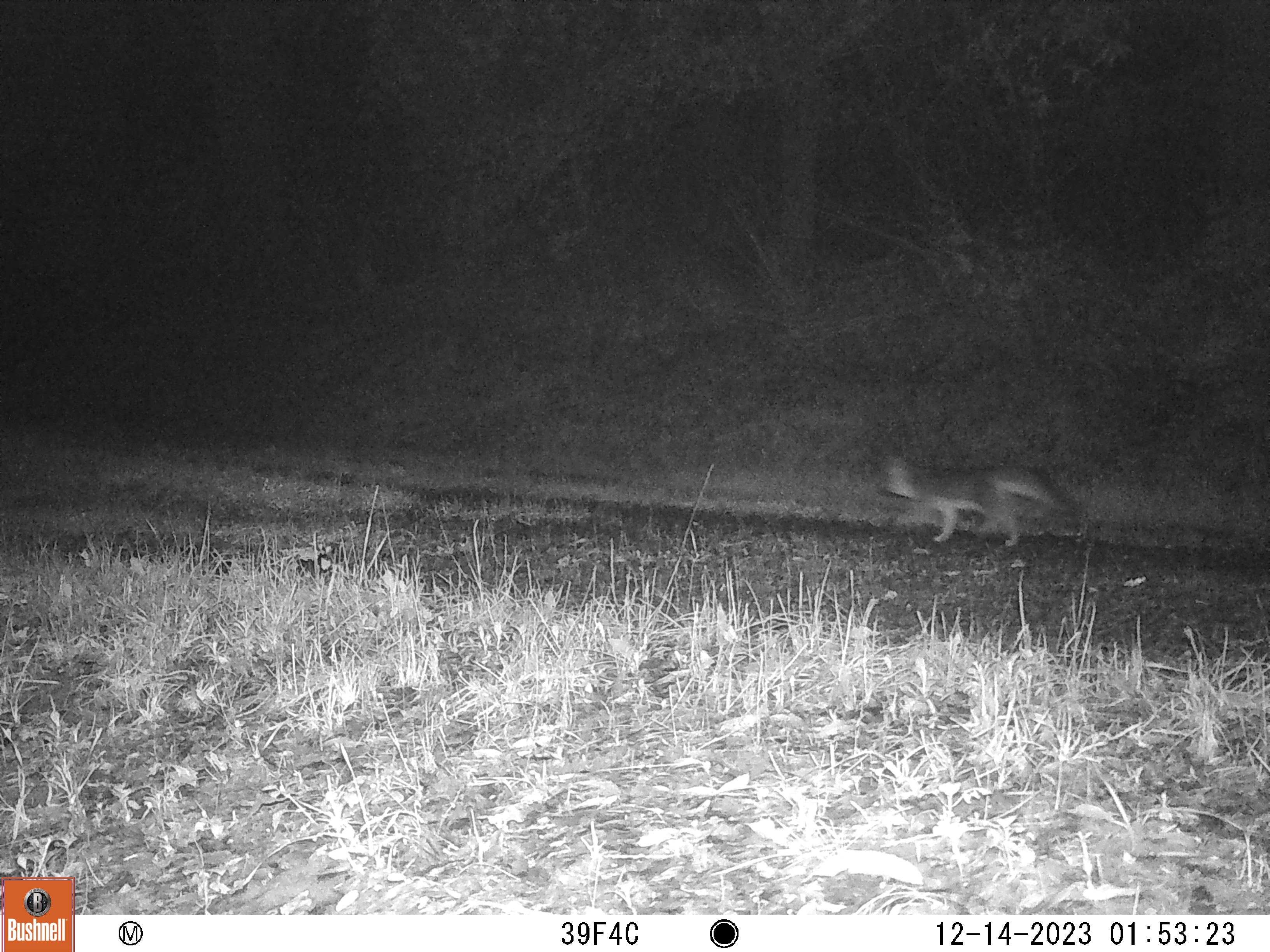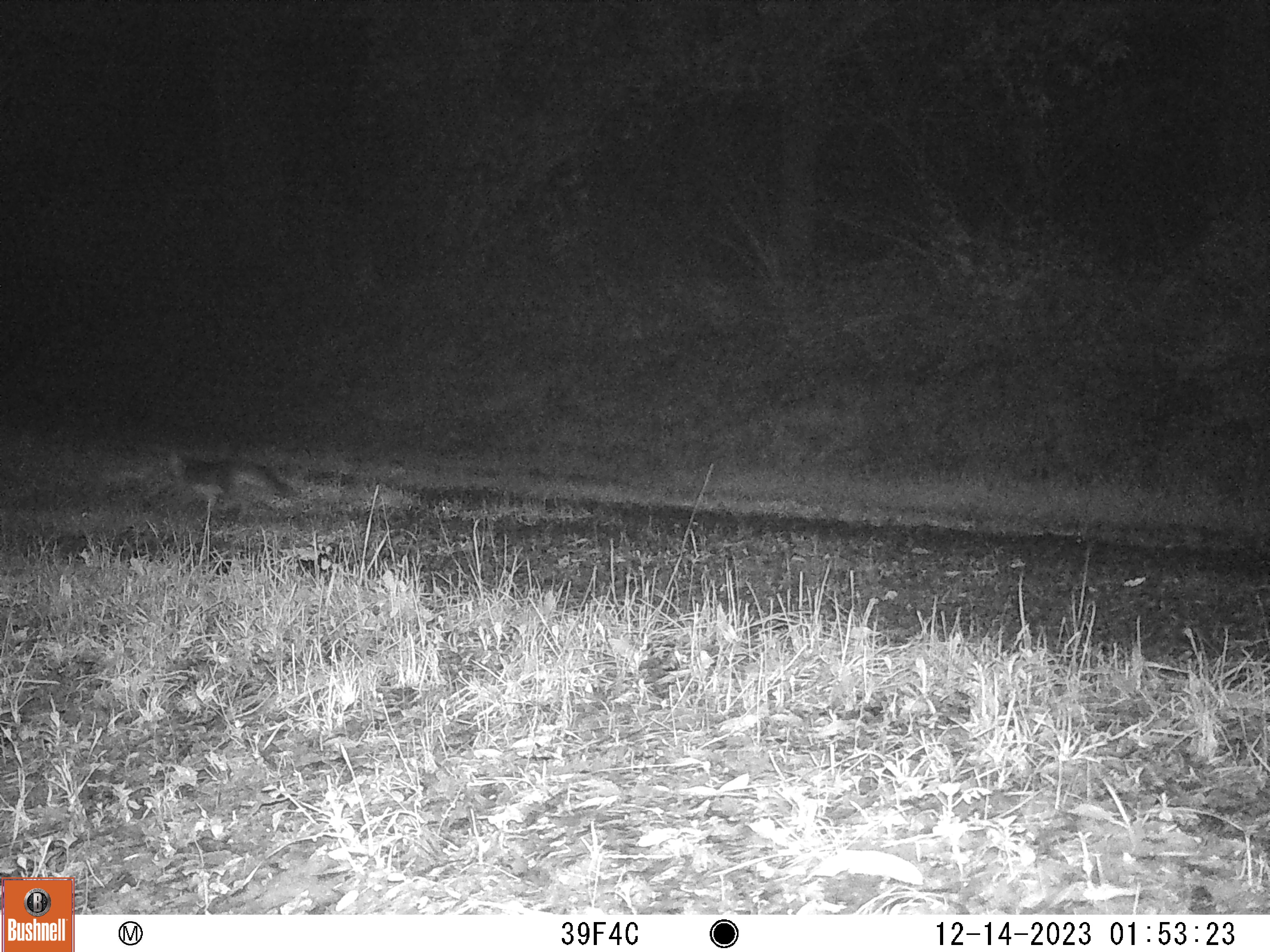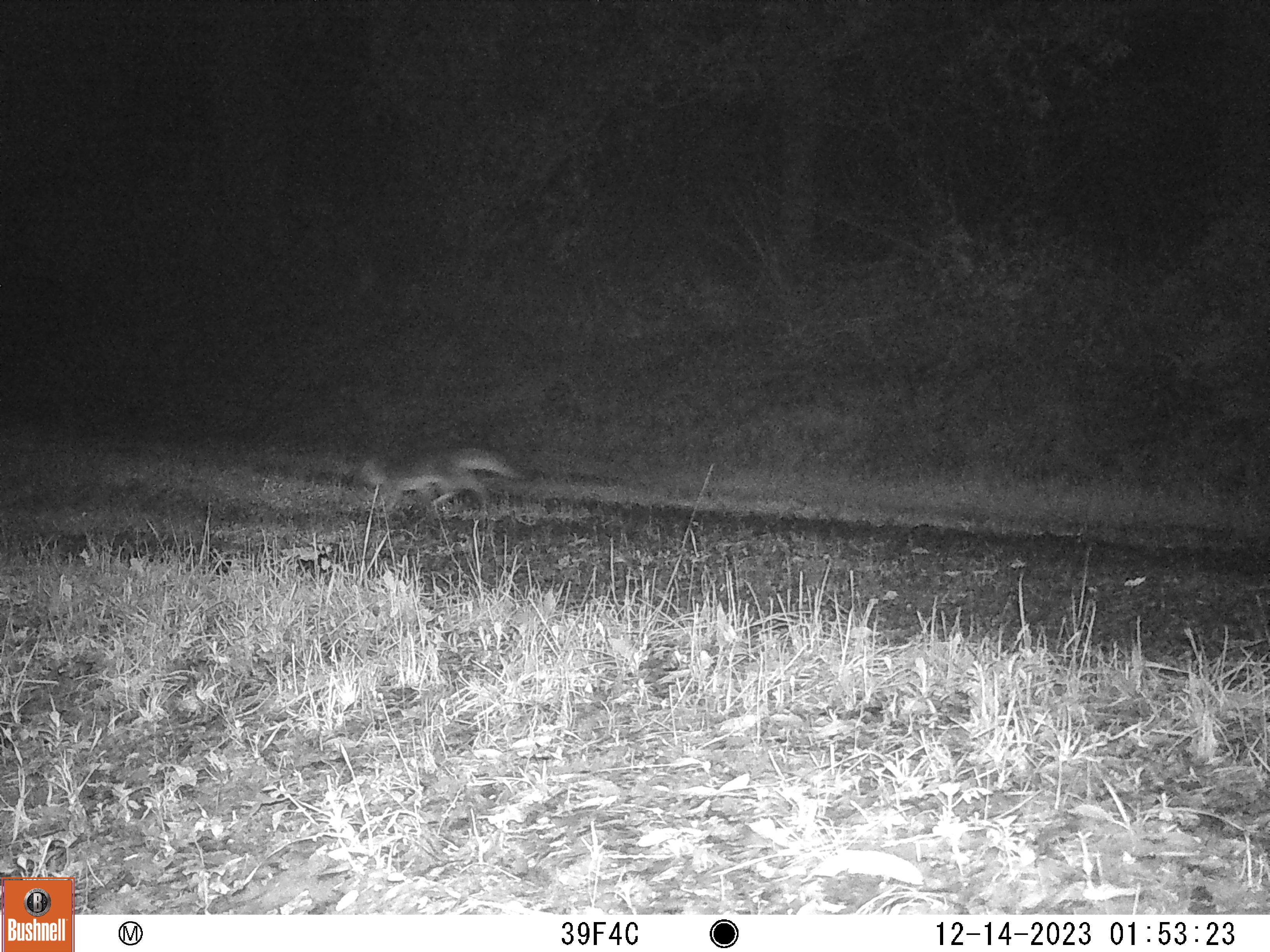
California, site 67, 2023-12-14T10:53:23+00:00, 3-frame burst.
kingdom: Animalia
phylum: Chordata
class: Mammalia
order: Carnivora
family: Canidae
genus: Urocyon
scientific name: Urocyon cinereoargenteus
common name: gray fox